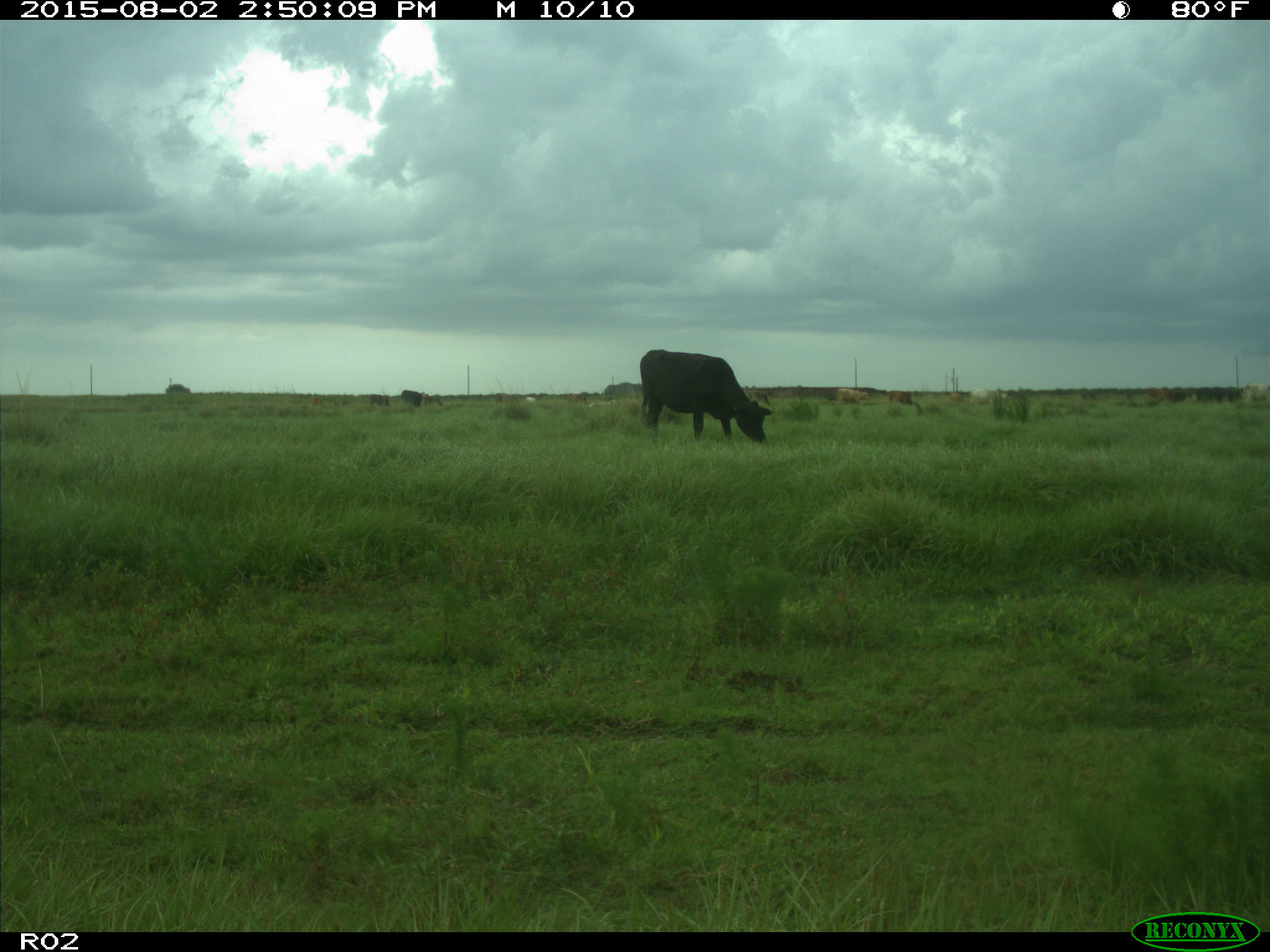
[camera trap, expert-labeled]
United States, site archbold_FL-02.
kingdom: Animalia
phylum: Chordata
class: Mammalia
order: Artiodactyla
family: Bovidae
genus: Bos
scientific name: Bos taurus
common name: domestic cow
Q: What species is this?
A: Bos taurus (domestic cow).